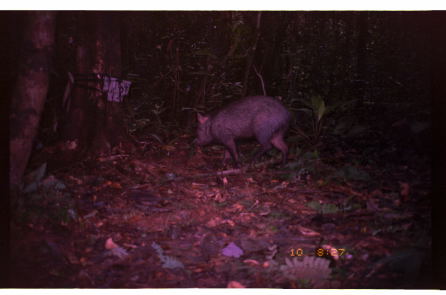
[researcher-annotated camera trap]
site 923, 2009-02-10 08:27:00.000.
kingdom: Animalia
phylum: Chordata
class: Mammalia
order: Artiodactyla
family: Tayassuidae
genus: Tayassu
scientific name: Tayassu pecari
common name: white-lipped peccary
Tayassu pecari (white-lipped peccary).